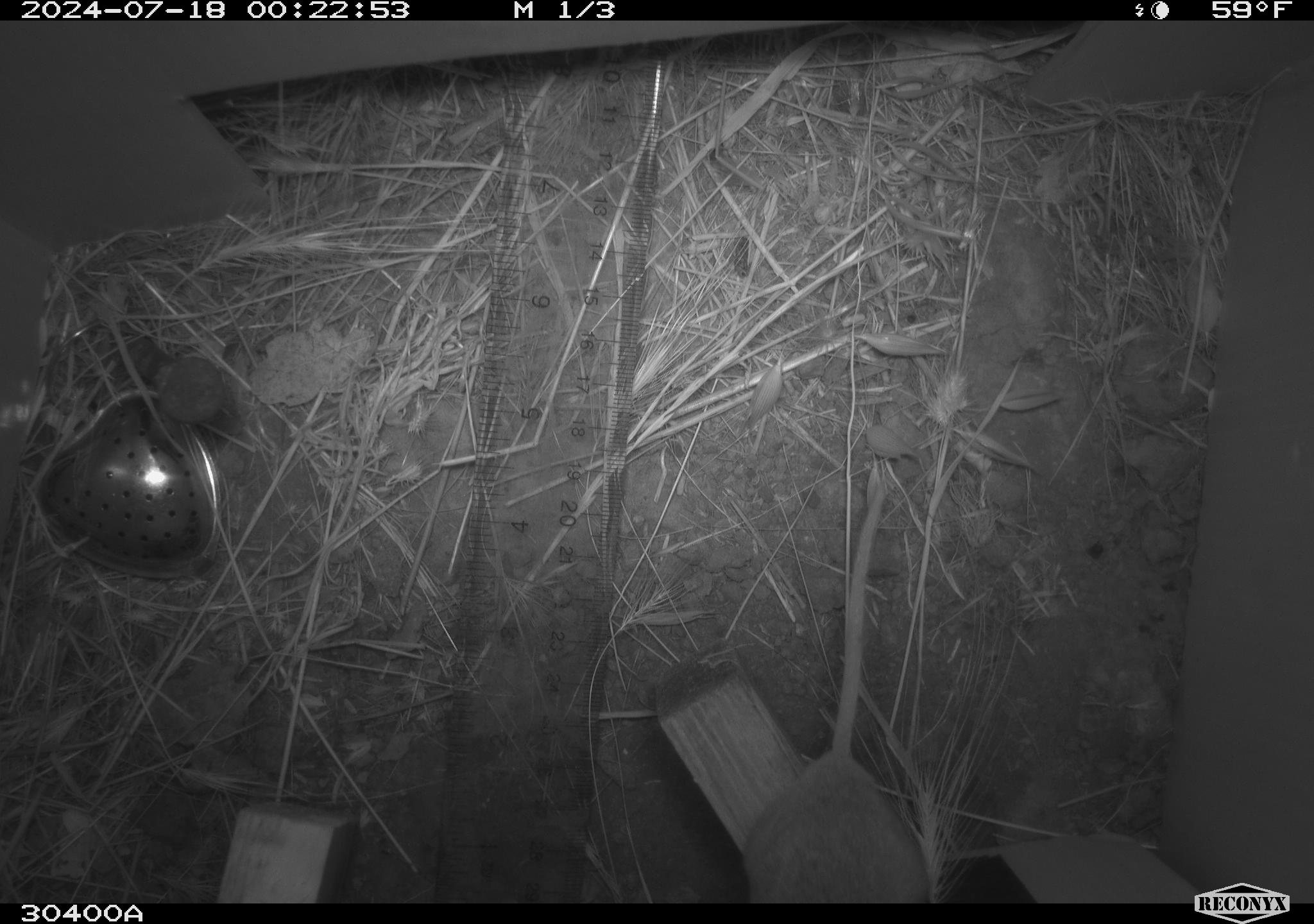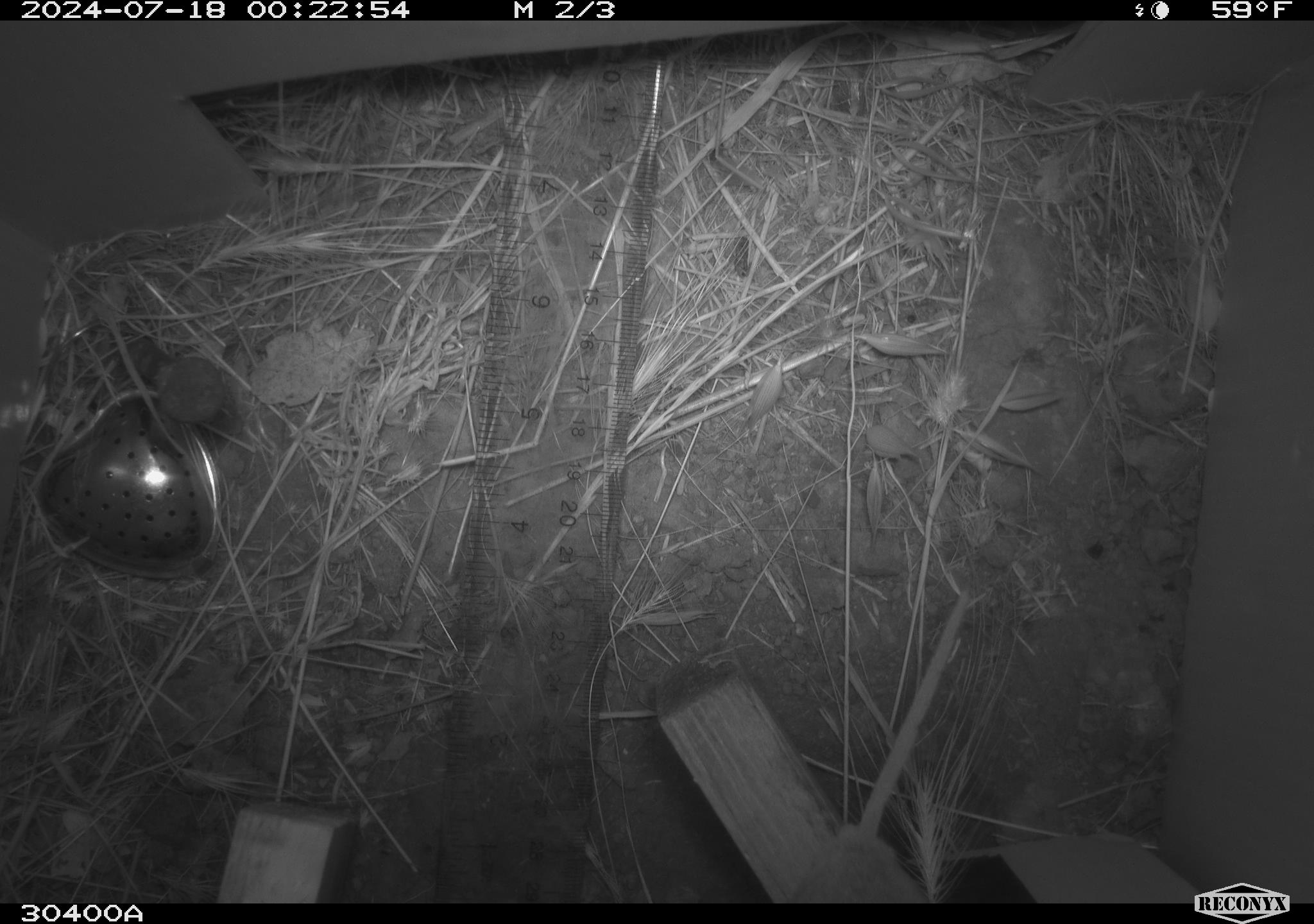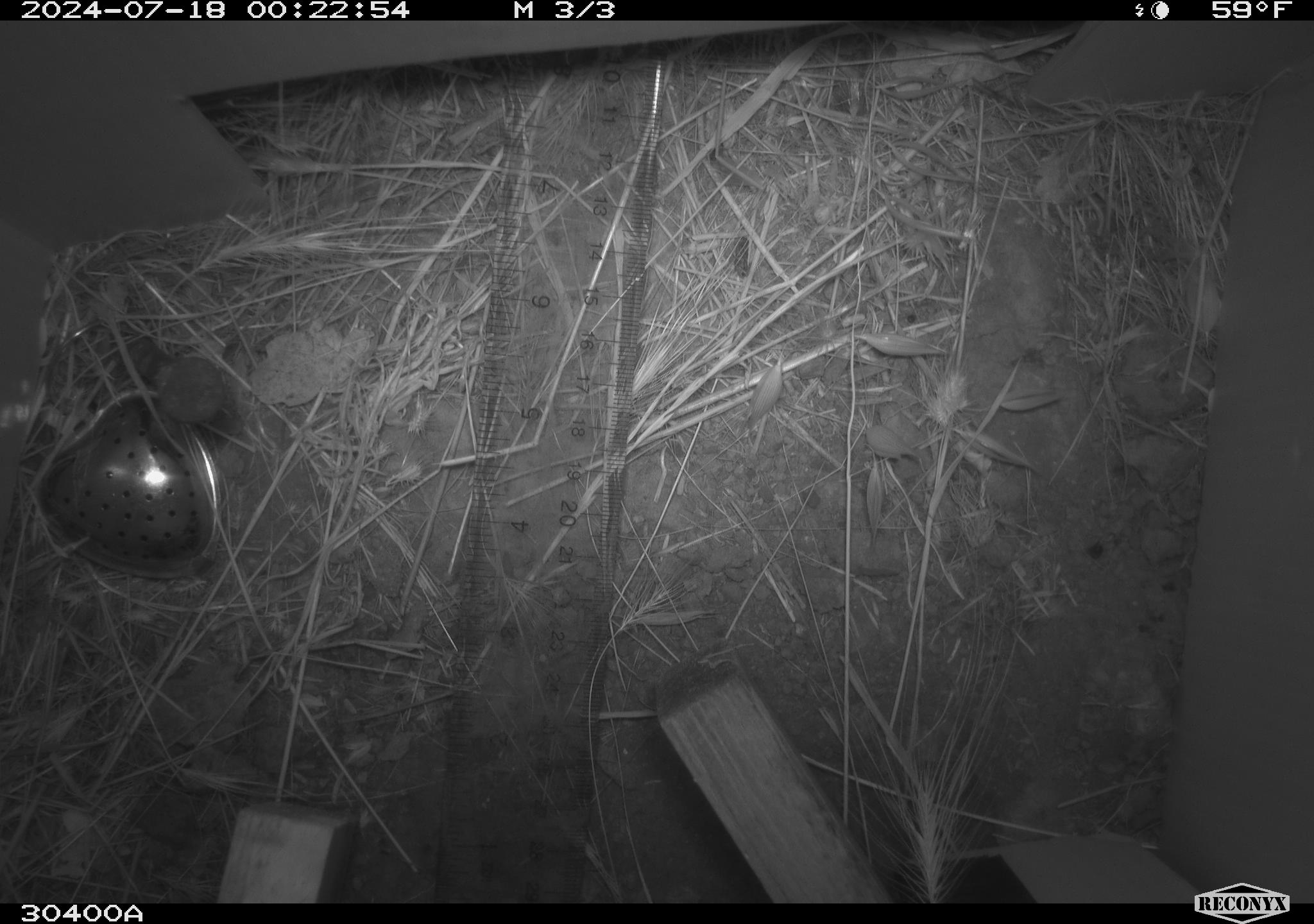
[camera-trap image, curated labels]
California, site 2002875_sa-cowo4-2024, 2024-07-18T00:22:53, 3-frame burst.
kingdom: Animalia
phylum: Chordata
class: Mammalia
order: Rodentia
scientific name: Rodentia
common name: rodent